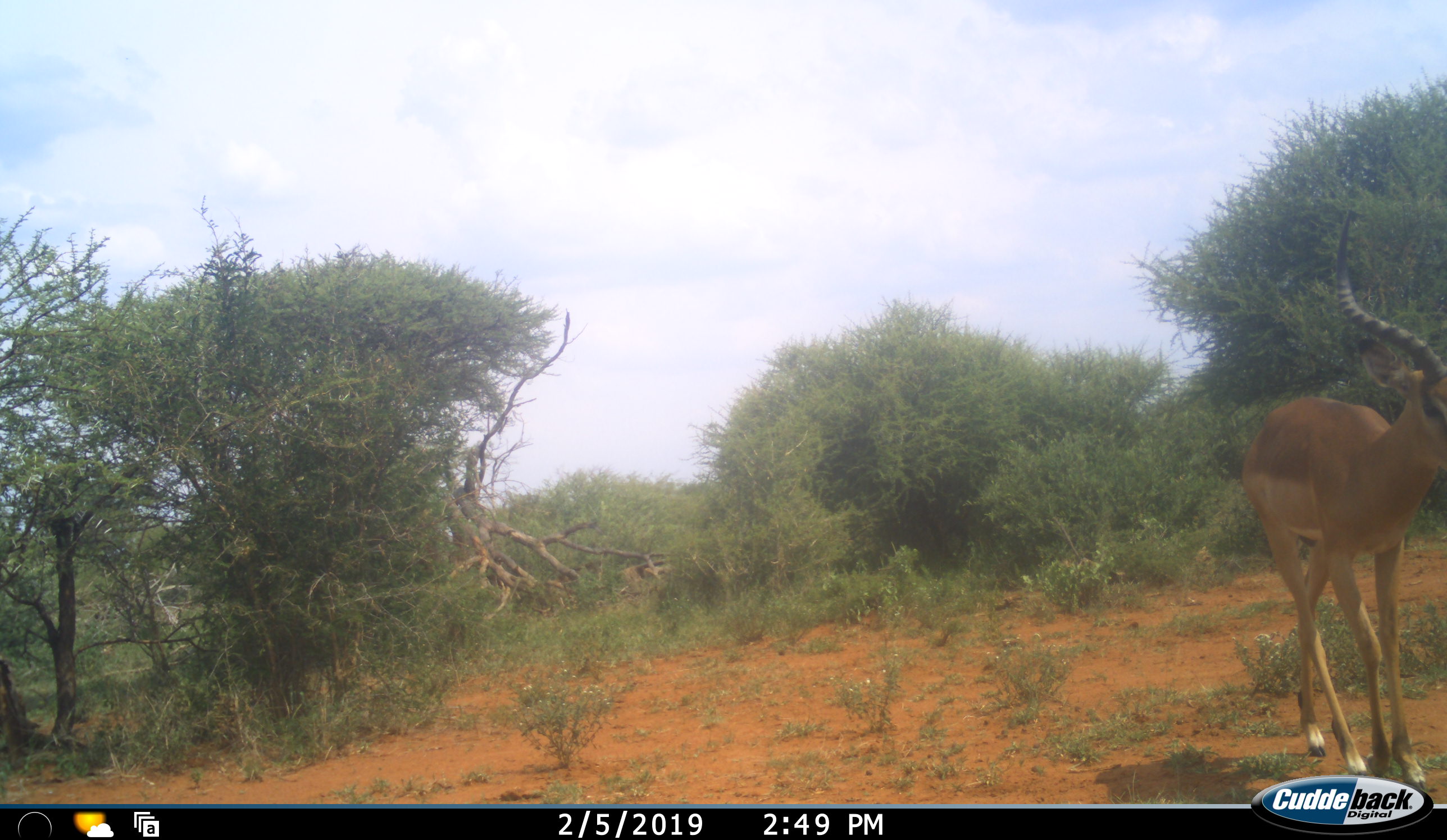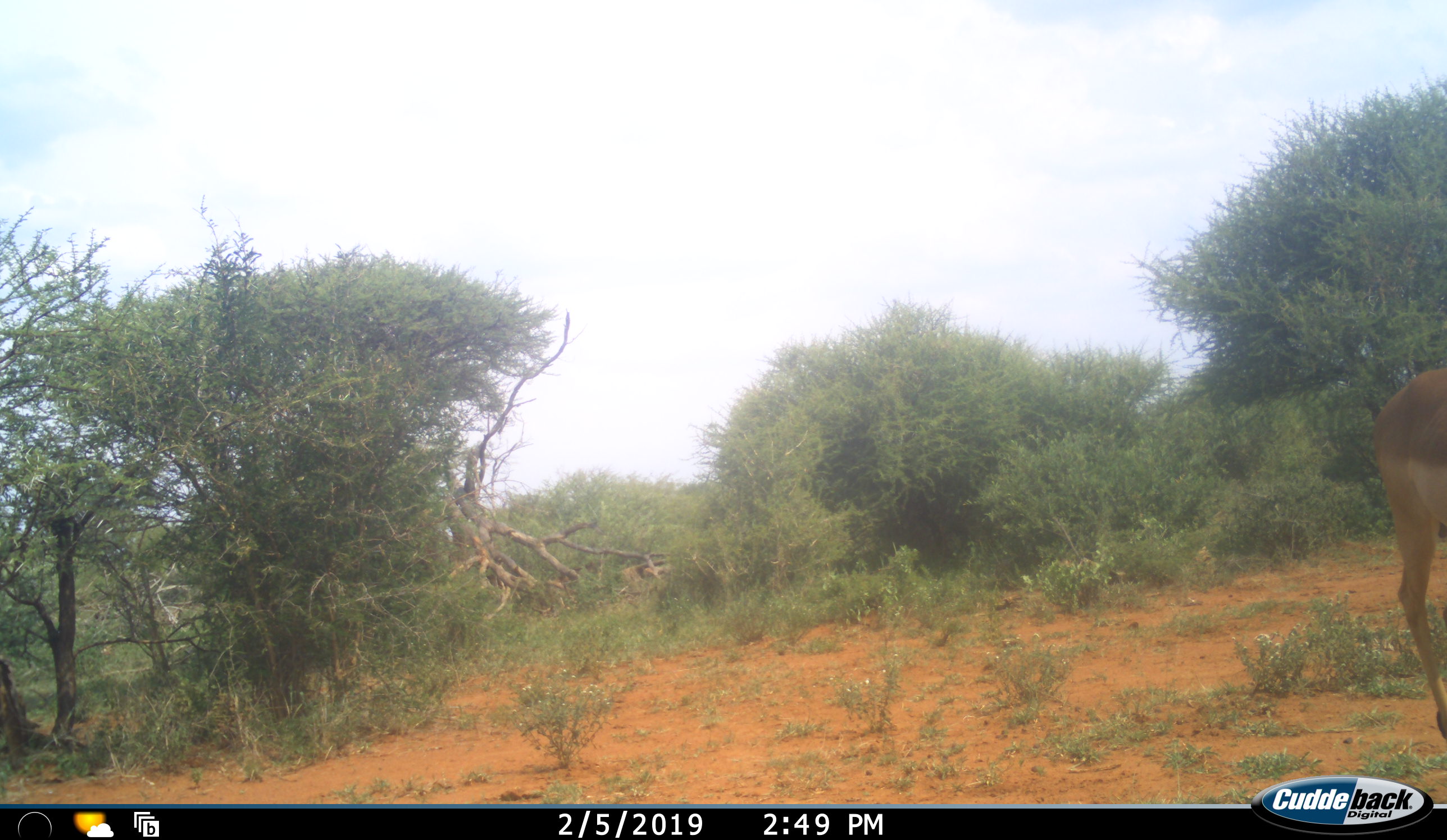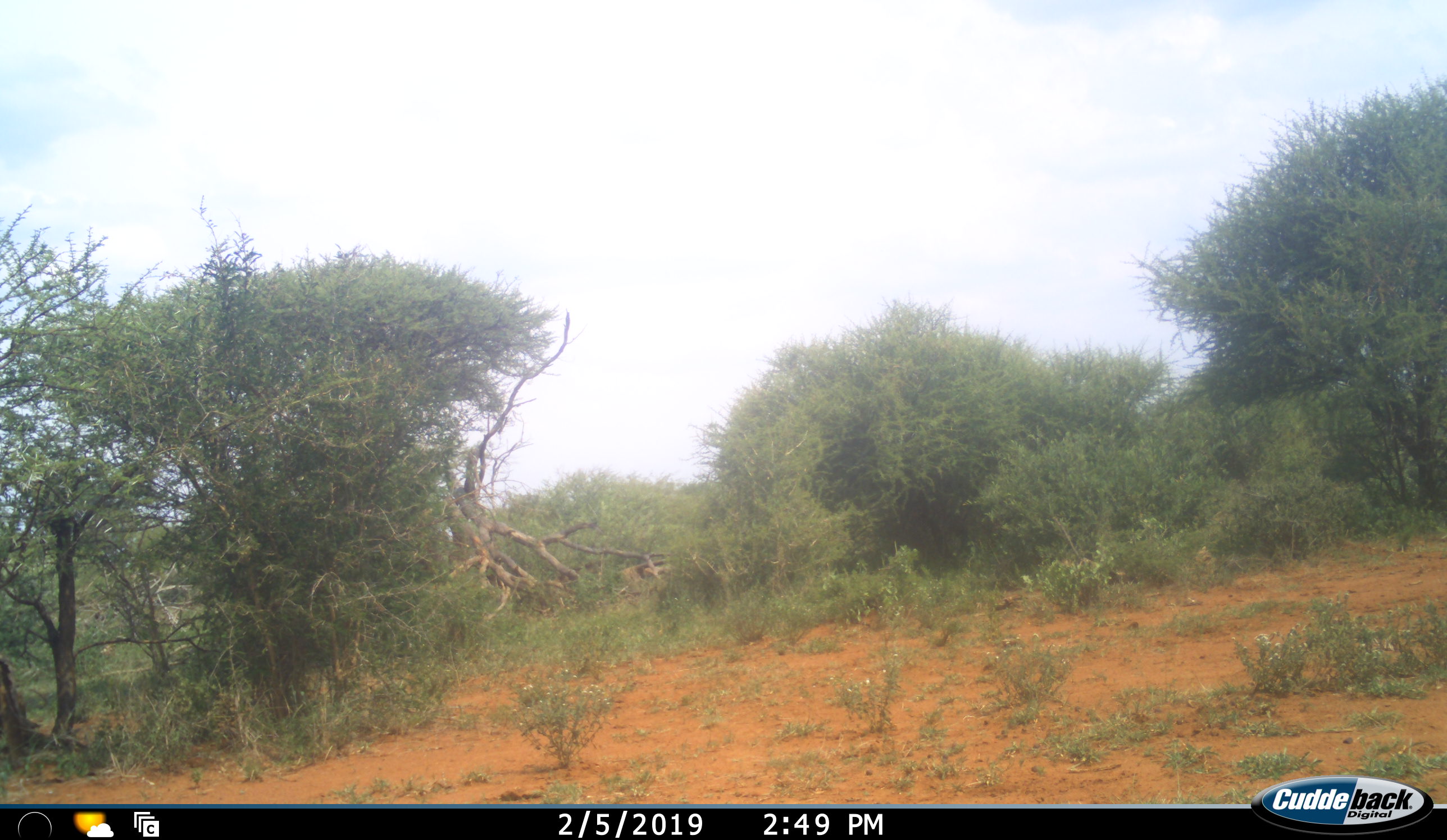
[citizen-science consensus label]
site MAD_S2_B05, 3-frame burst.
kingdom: Animalia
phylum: Chordata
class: Mammalia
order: Artiodactyla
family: Bovidae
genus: Aepyceros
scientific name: Aepyceros melampus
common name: impala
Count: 1.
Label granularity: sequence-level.